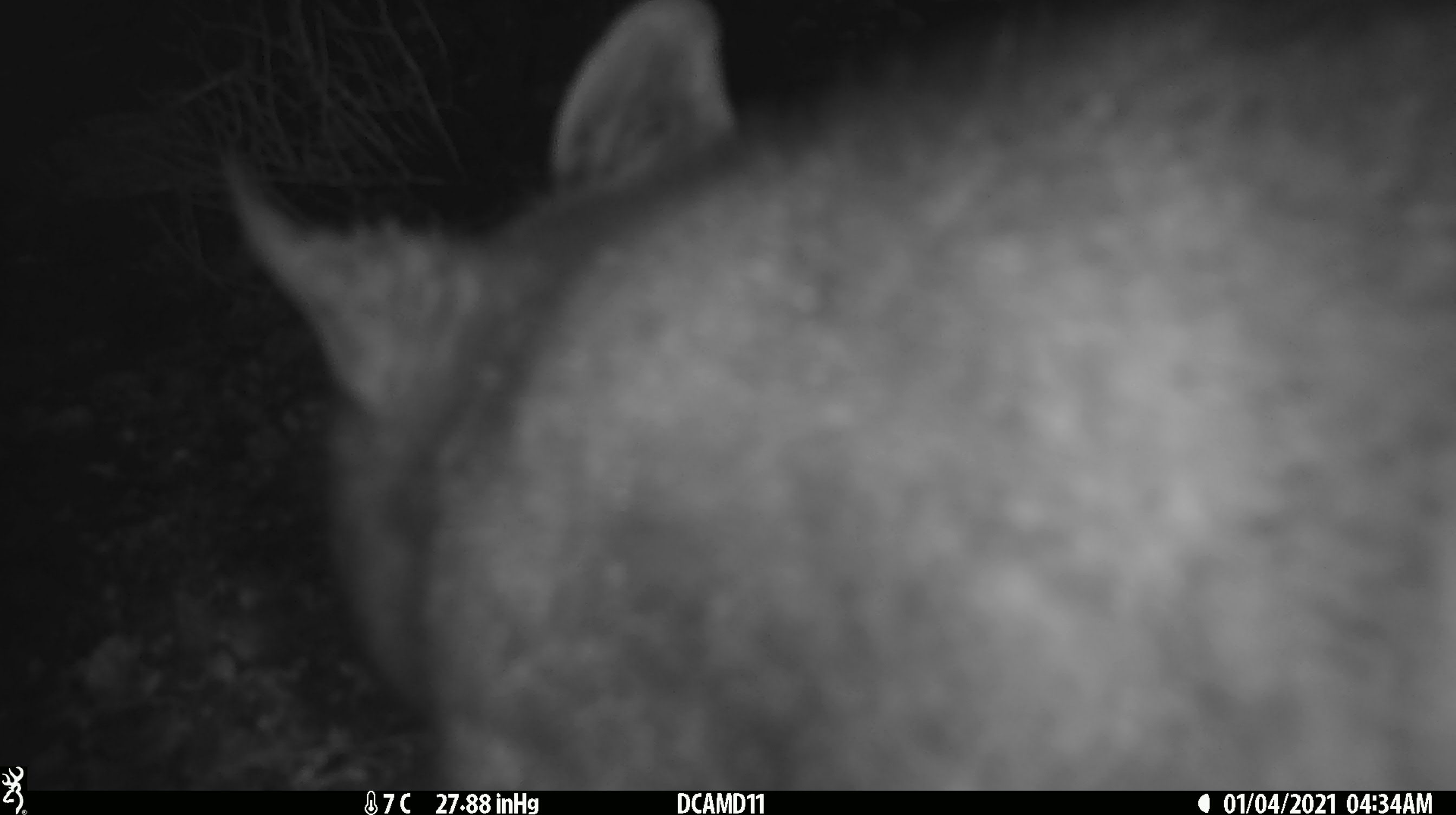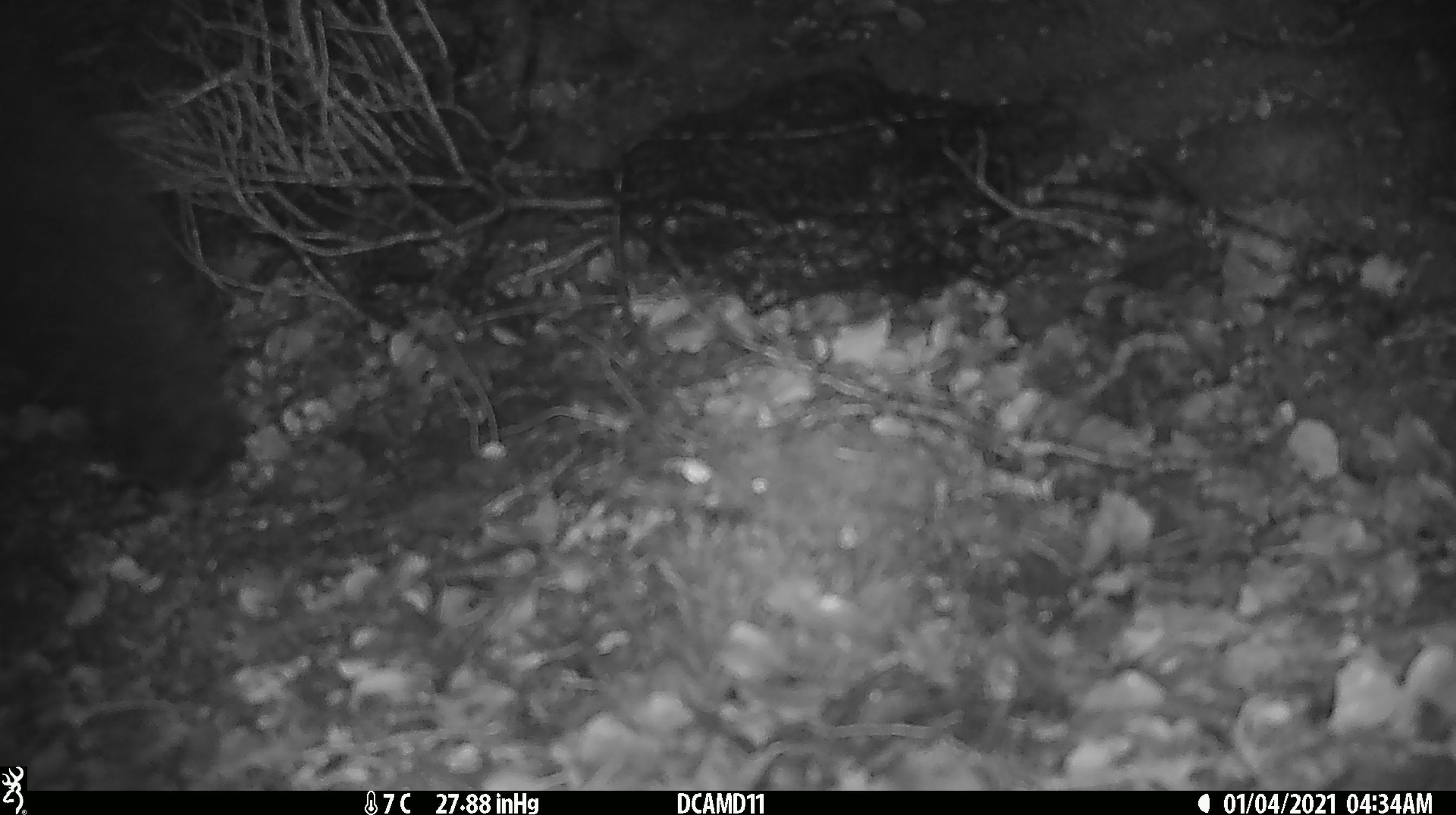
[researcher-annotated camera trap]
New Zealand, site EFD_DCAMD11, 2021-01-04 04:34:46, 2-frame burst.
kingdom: Animalia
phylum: Chordata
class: Mammalia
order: Diprotodontia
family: Phalangeridae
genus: Trichosurus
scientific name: Trichosurus vulpecula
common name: common brushtail possum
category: possum